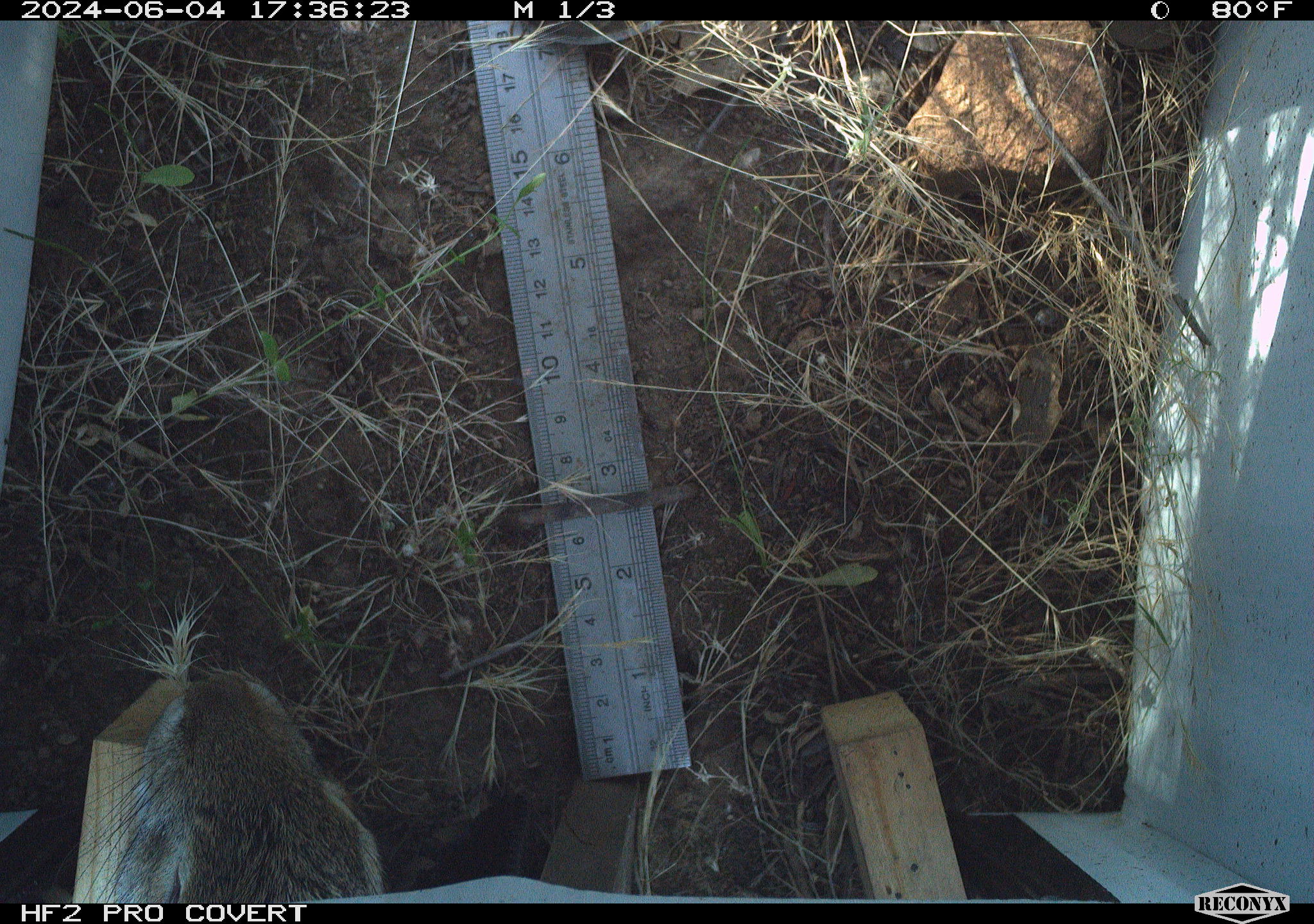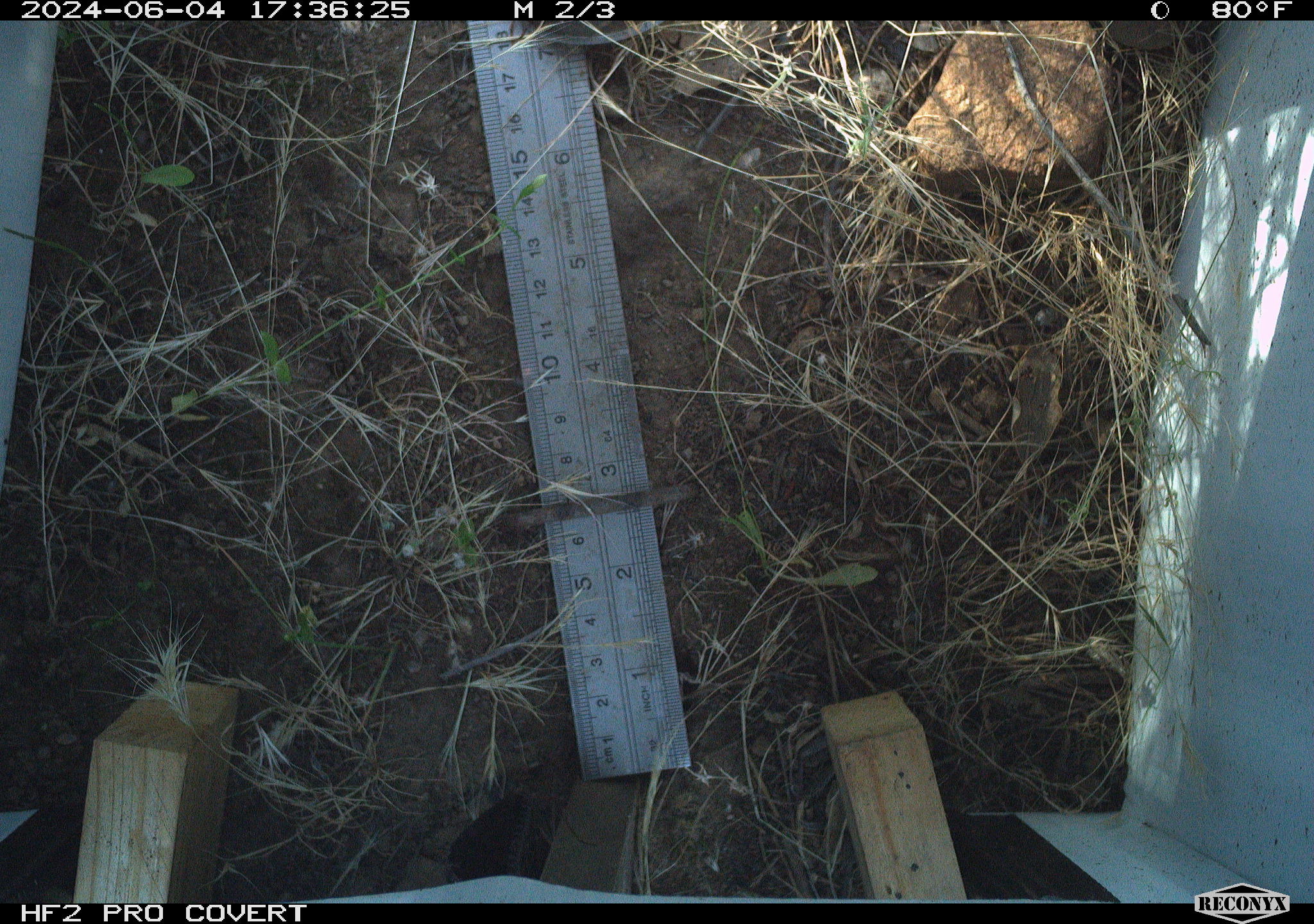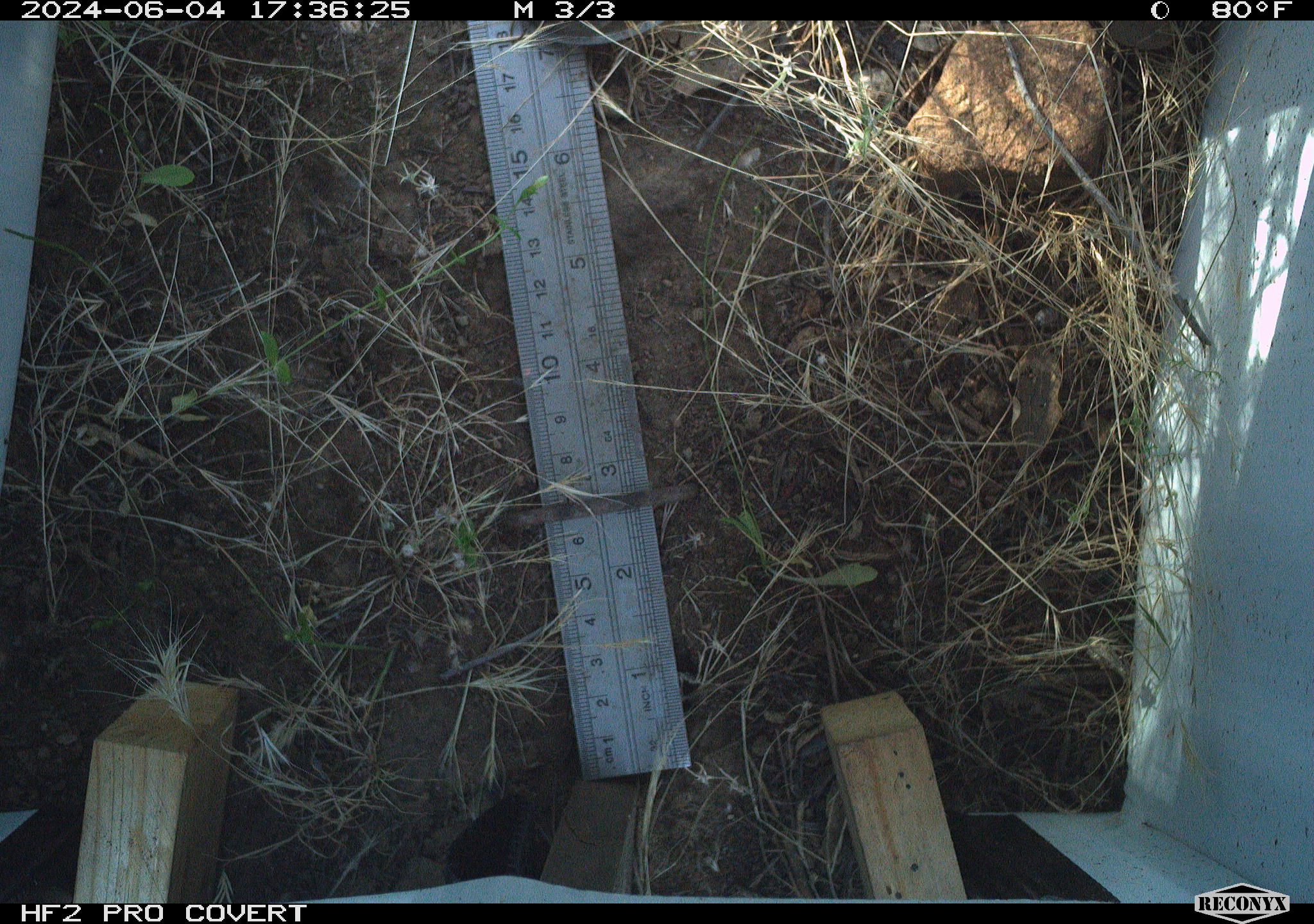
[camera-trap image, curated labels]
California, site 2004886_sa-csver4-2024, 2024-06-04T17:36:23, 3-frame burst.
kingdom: Animalia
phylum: Chordata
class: Mammalia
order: Lagomorpha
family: Leporidae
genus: Sylvilagus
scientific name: Sylvilagus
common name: cottontail rabbits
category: sylvilagus species